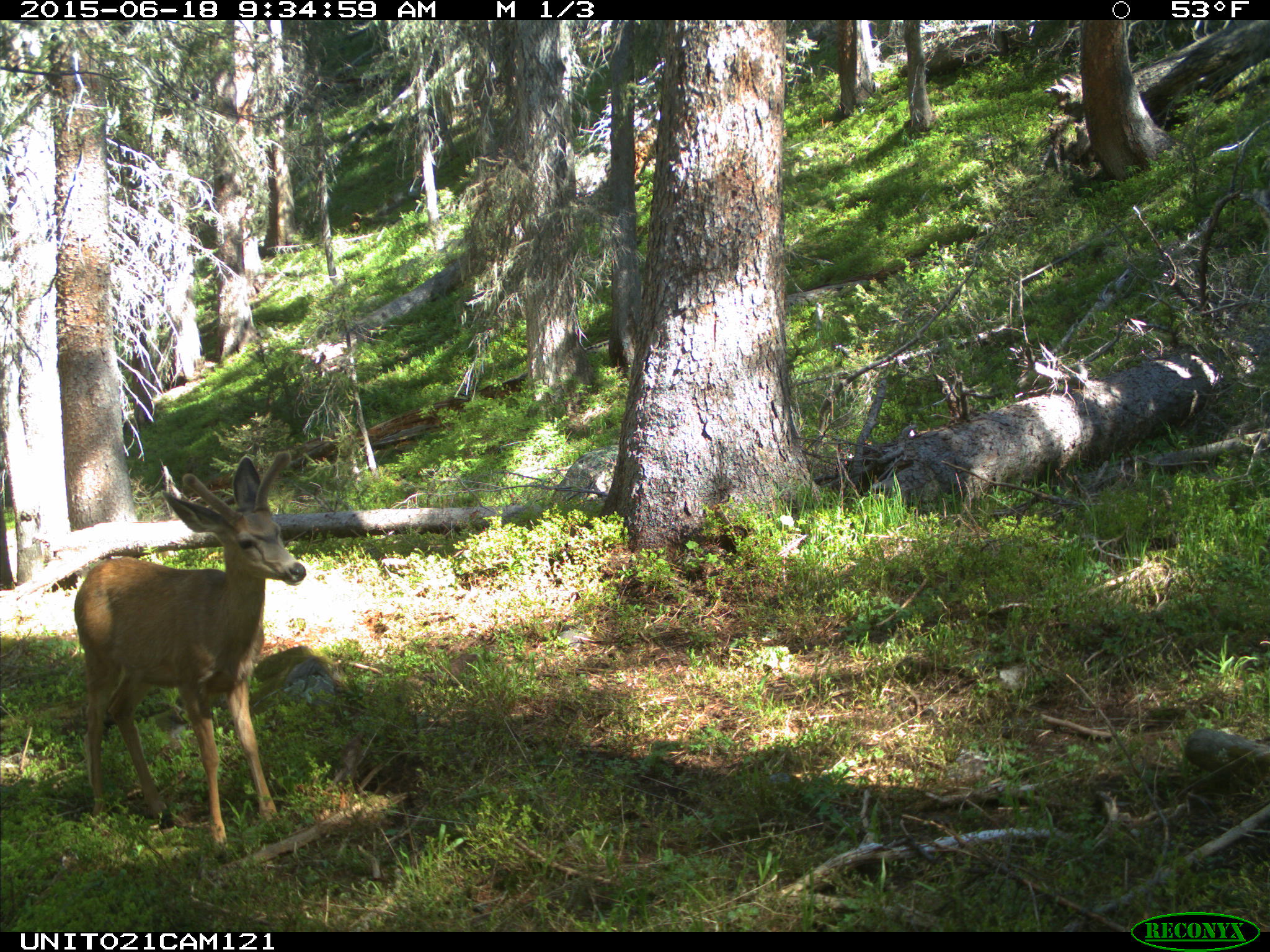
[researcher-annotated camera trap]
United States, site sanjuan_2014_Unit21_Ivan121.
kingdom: Animalia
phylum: Chordata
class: Mammalia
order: Artiodactyla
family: Cervidae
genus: Odocoileus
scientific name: Odocoileus hemionus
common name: mule deer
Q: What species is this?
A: Odocoileus hemionus (mule deer).